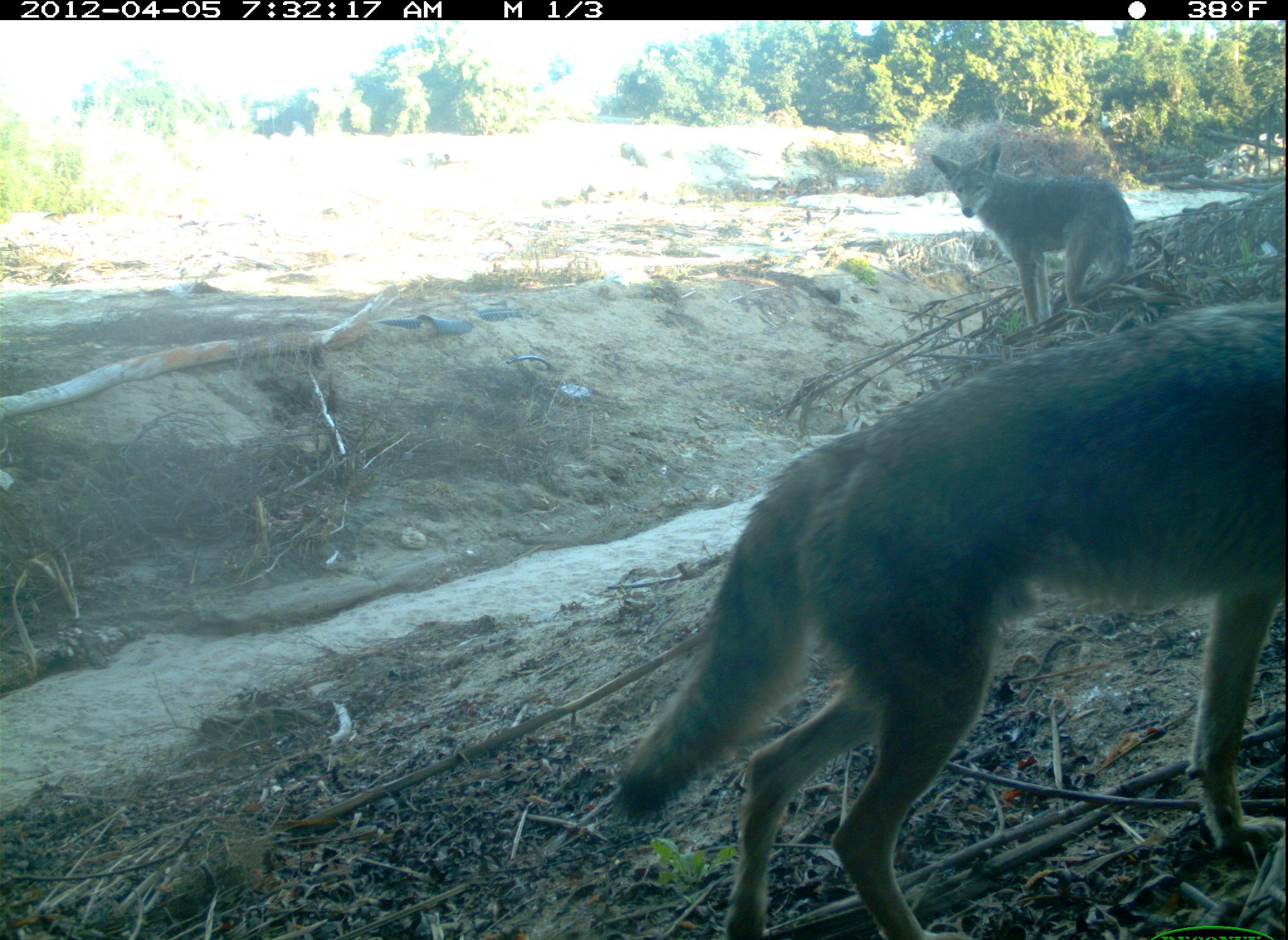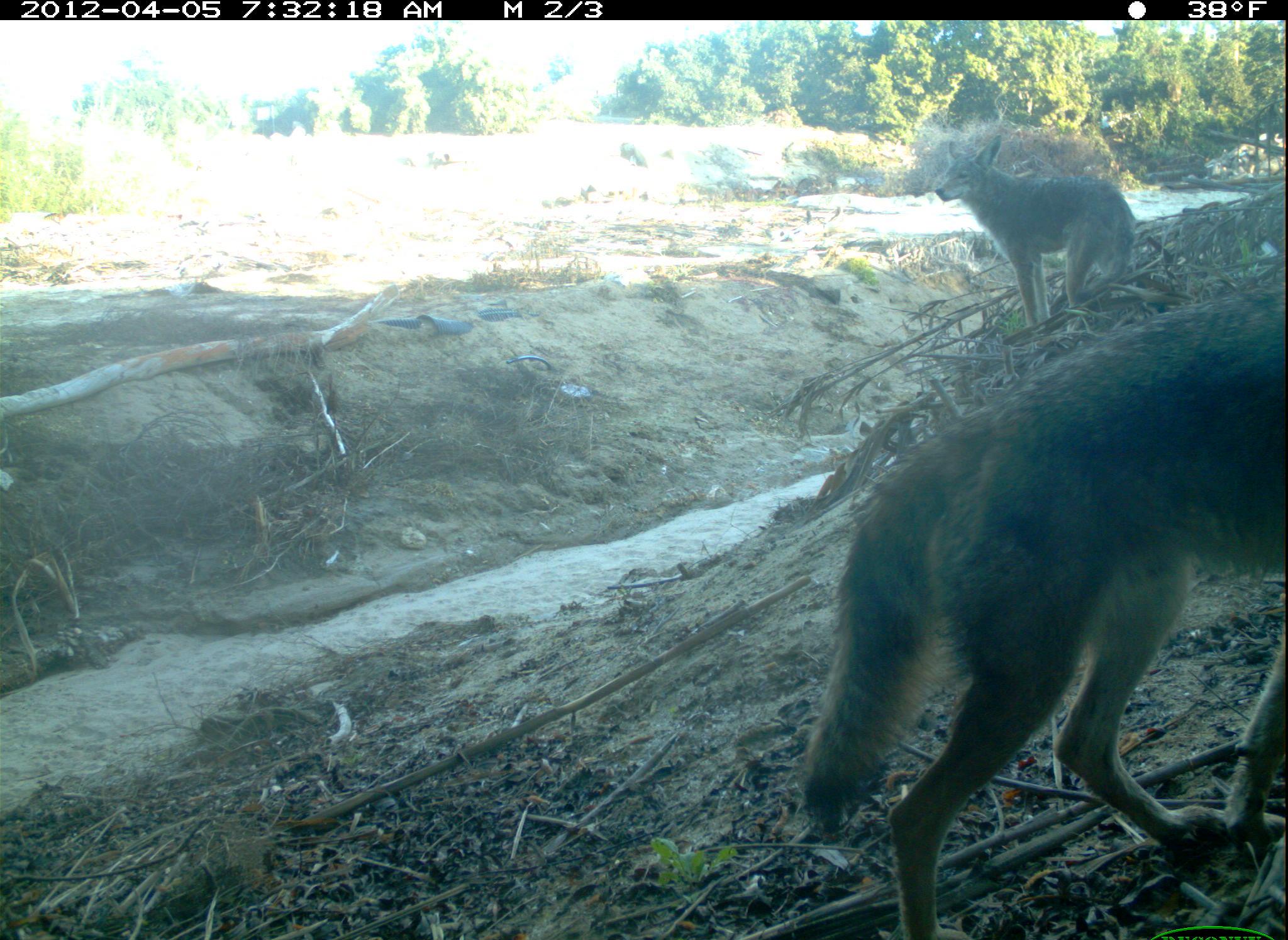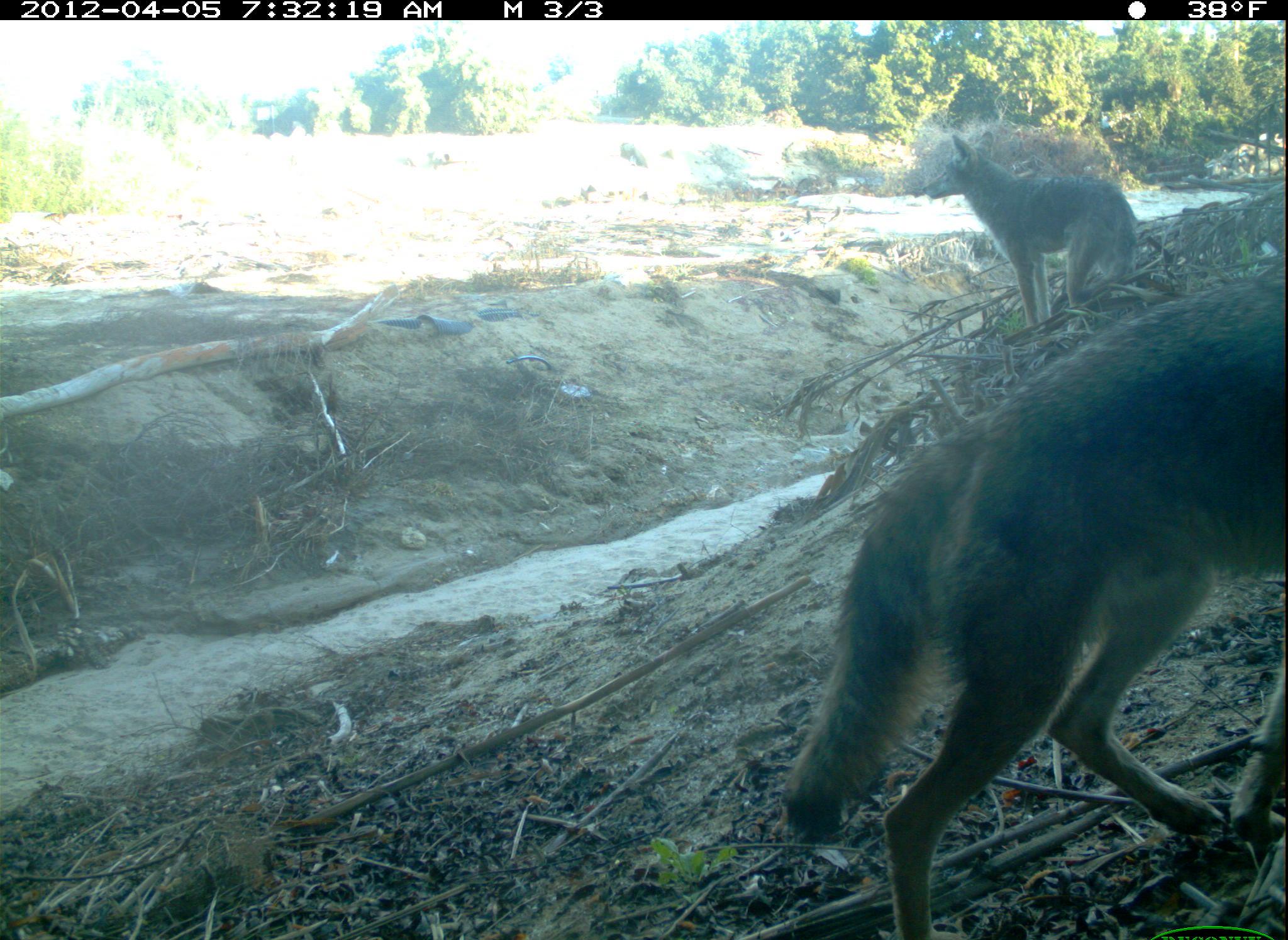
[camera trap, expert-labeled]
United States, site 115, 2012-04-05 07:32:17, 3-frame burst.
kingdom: Animalia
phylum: Chordata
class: Mammalia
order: Carnivora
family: Canidae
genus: Canis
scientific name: Canis latrans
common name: coyote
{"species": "coyote (Canis latrans)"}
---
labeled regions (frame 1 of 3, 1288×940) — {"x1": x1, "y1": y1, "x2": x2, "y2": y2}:
coyote: {"x1": 597, "y1": 308, "x2": 1288, "y2": 940}; {"x1": 914, "y1": 134, "x2": 1195, "y2": 341}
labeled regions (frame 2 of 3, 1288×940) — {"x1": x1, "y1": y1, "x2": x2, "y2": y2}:
coyote: {"x1": 794, "y1": 282, "x2": 1285, "y2": 937}; {"x1": 914, "y1": 124, "x2": 1164, "y2": 325}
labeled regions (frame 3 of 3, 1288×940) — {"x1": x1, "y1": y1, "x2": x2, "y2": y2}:
coyote: {"x1": 773, "y1": 251, "x2": 1285, "y2": 940}; {"x1": 913, "y1": 119, "x2": 1162, "y2": 333}